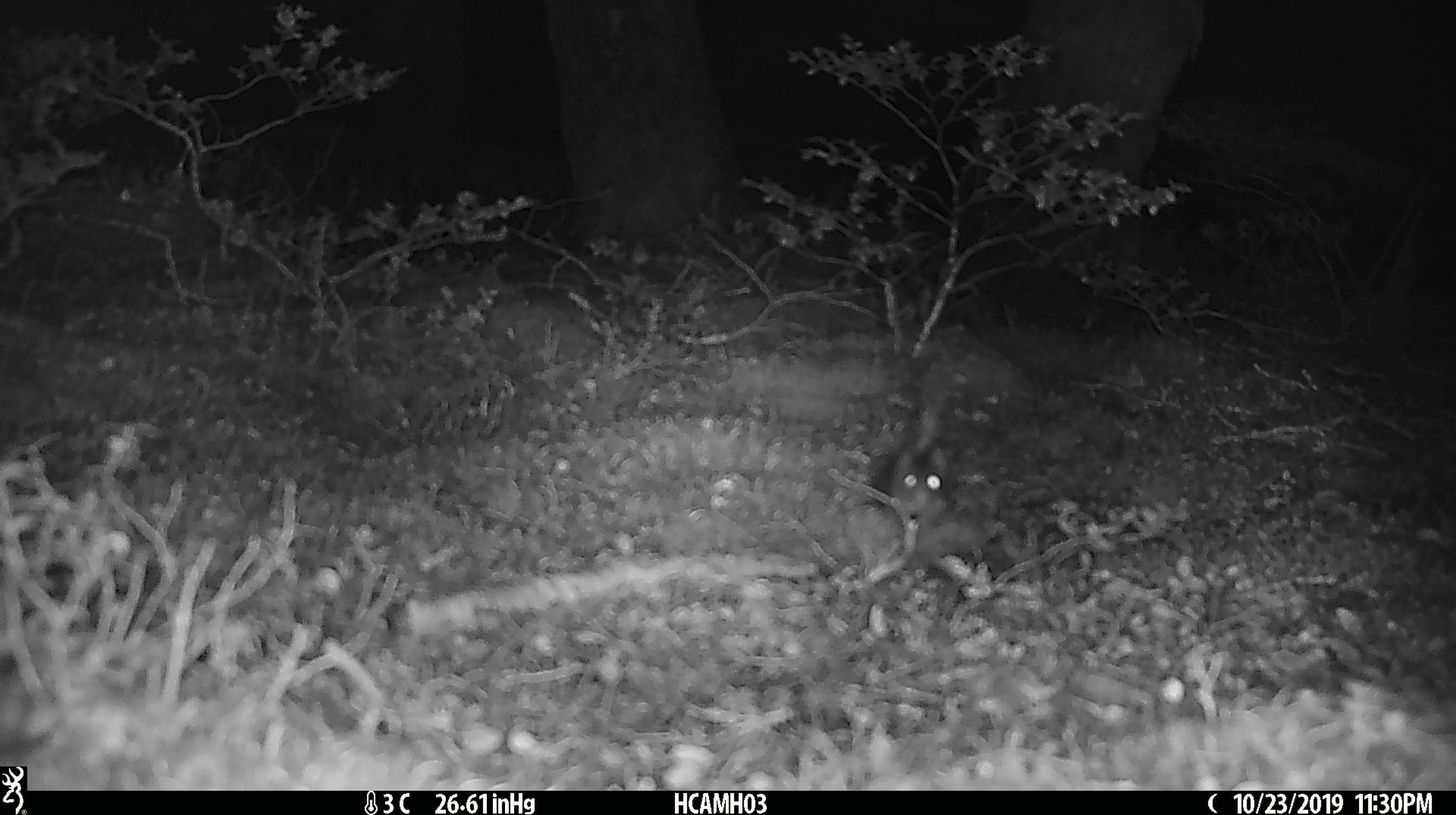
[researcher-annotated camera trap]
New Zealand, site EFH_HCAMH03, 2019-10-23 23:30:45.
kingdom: Animalia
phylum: Chordata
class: Mammalia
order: Rodentia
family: Muridae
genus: Mus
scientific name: Mus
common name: mouse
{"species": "mouse (Mus)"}